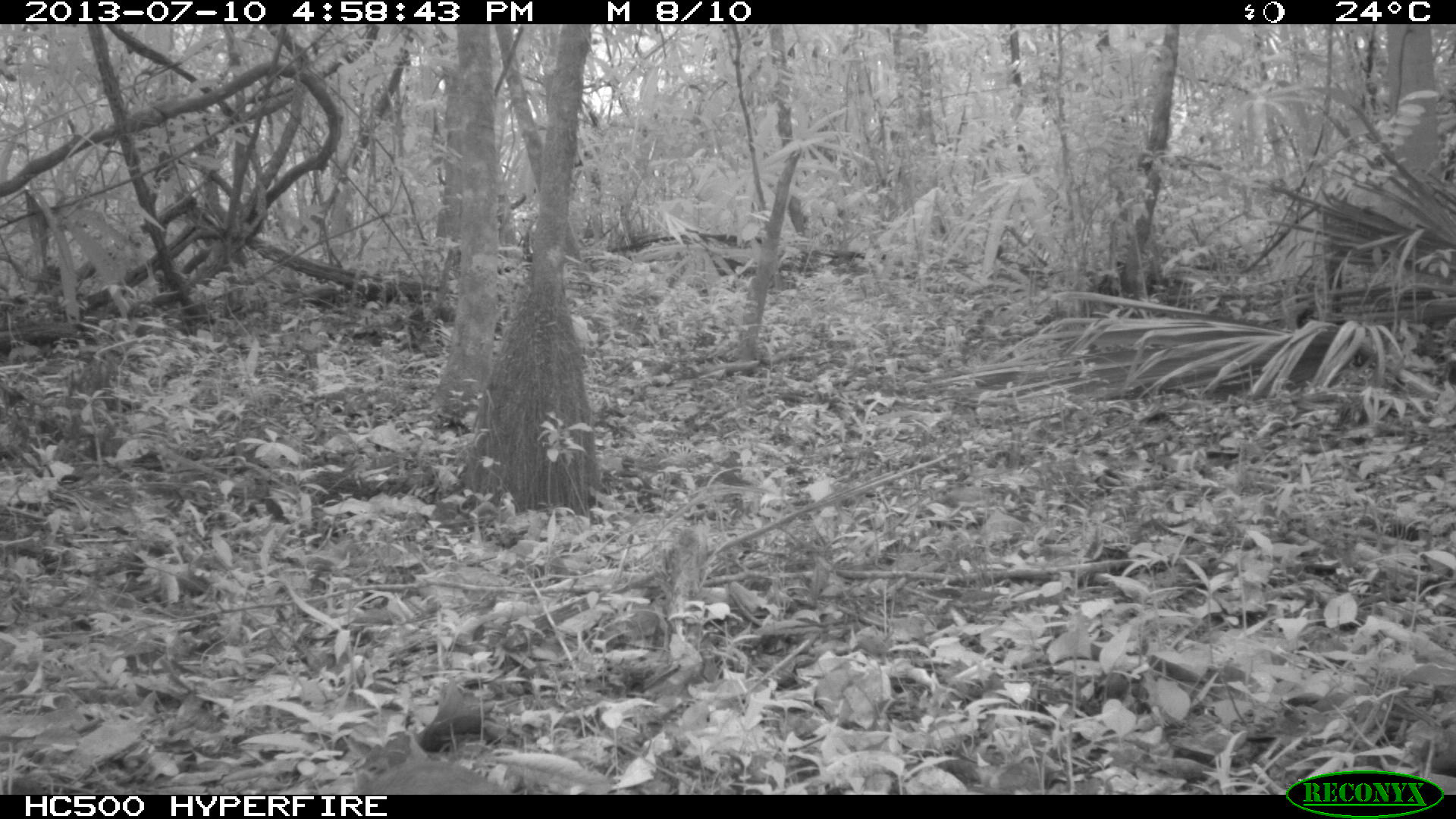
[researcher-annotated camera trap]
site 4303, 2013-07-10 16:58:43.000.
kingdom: Animalia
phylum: Chordata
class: Aves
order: Tinamiformes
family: Tinamidae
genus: Tinamus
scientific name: Tinamus major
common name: great tinamou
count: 1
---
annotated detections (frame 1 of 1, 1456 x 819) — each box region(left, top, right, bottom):
tinamus major: region(348, 759, 515, 793)